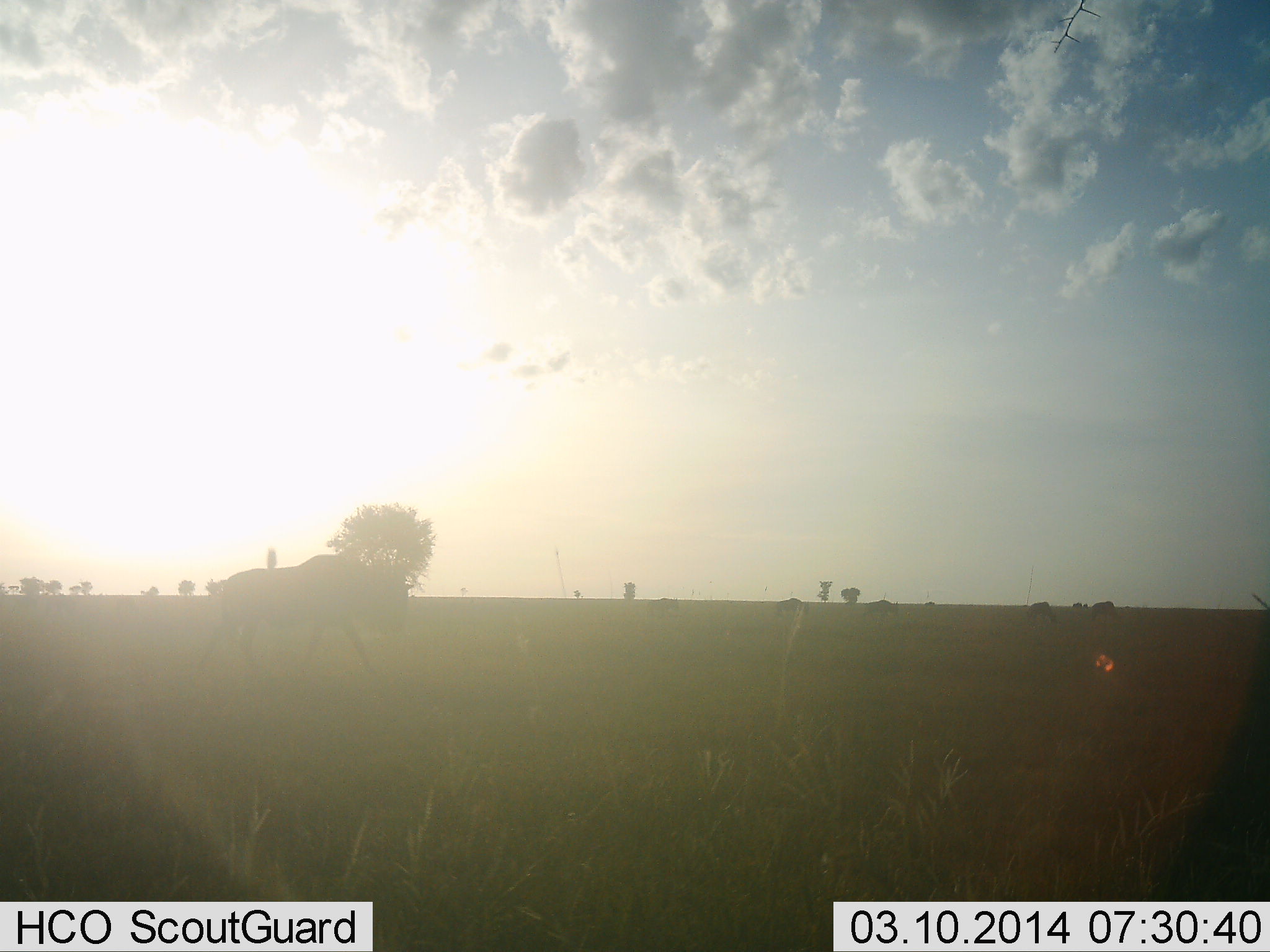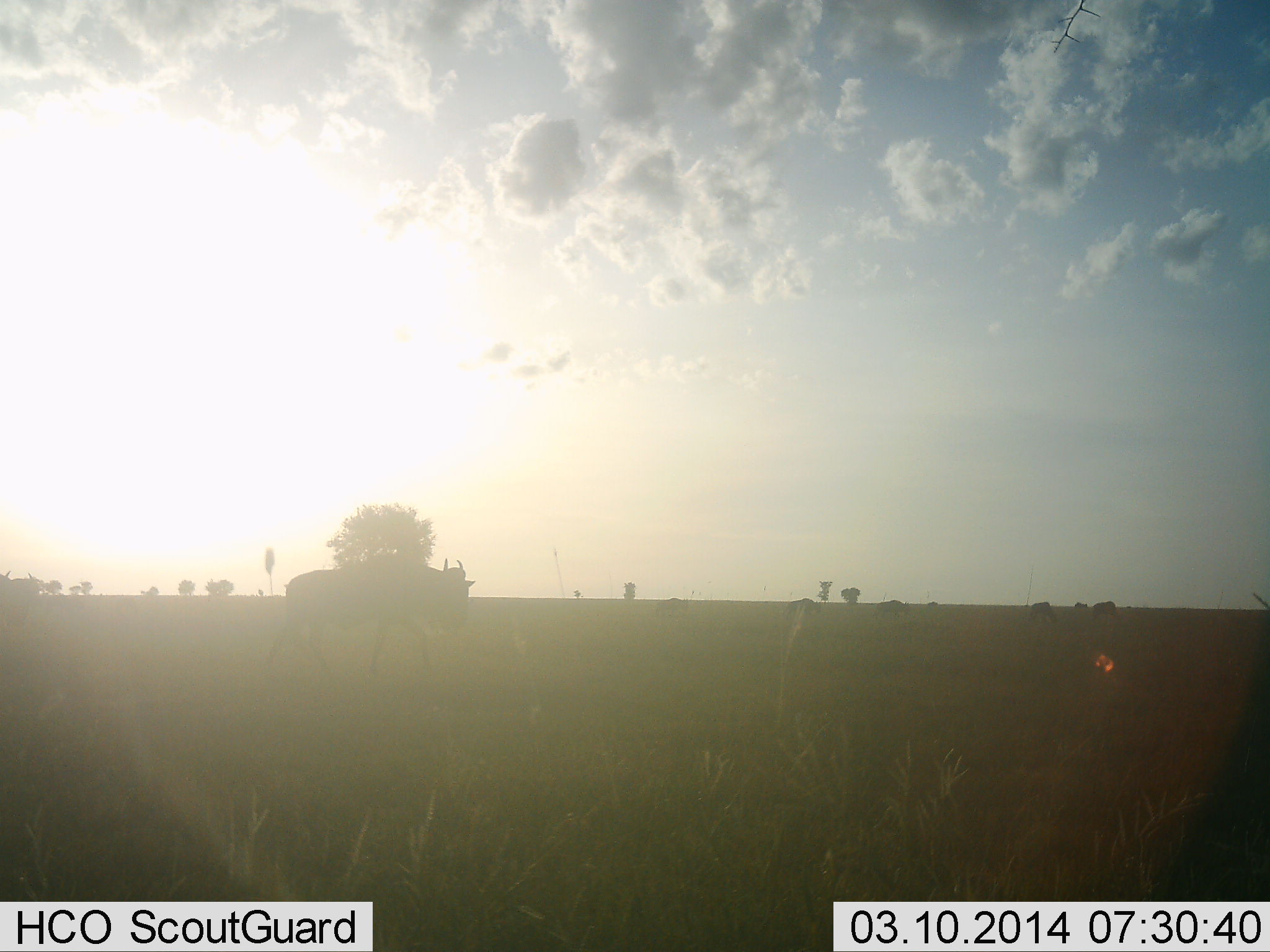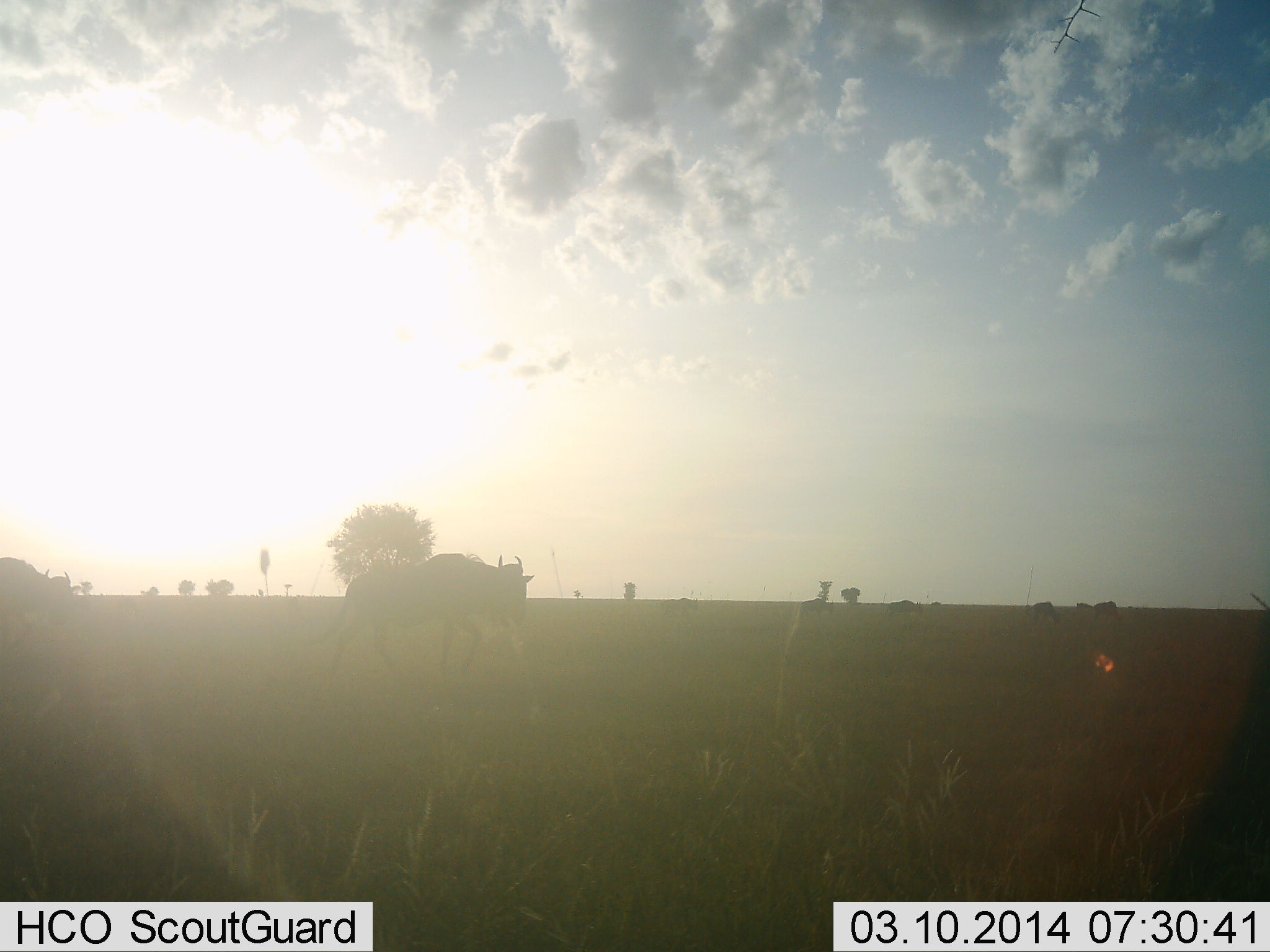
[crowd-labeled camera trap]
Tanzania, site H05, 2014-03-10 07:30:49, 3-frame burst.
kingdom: Animalia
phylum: Chordata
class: Mammalia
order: Artiodactyla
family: Bovidae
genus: Connochaetes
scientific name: Connochaetes taurinus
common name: blue wildebeest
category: wildebeest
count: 4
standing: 6%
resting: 0%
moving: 98%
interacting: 0%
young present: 0%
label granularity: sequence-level